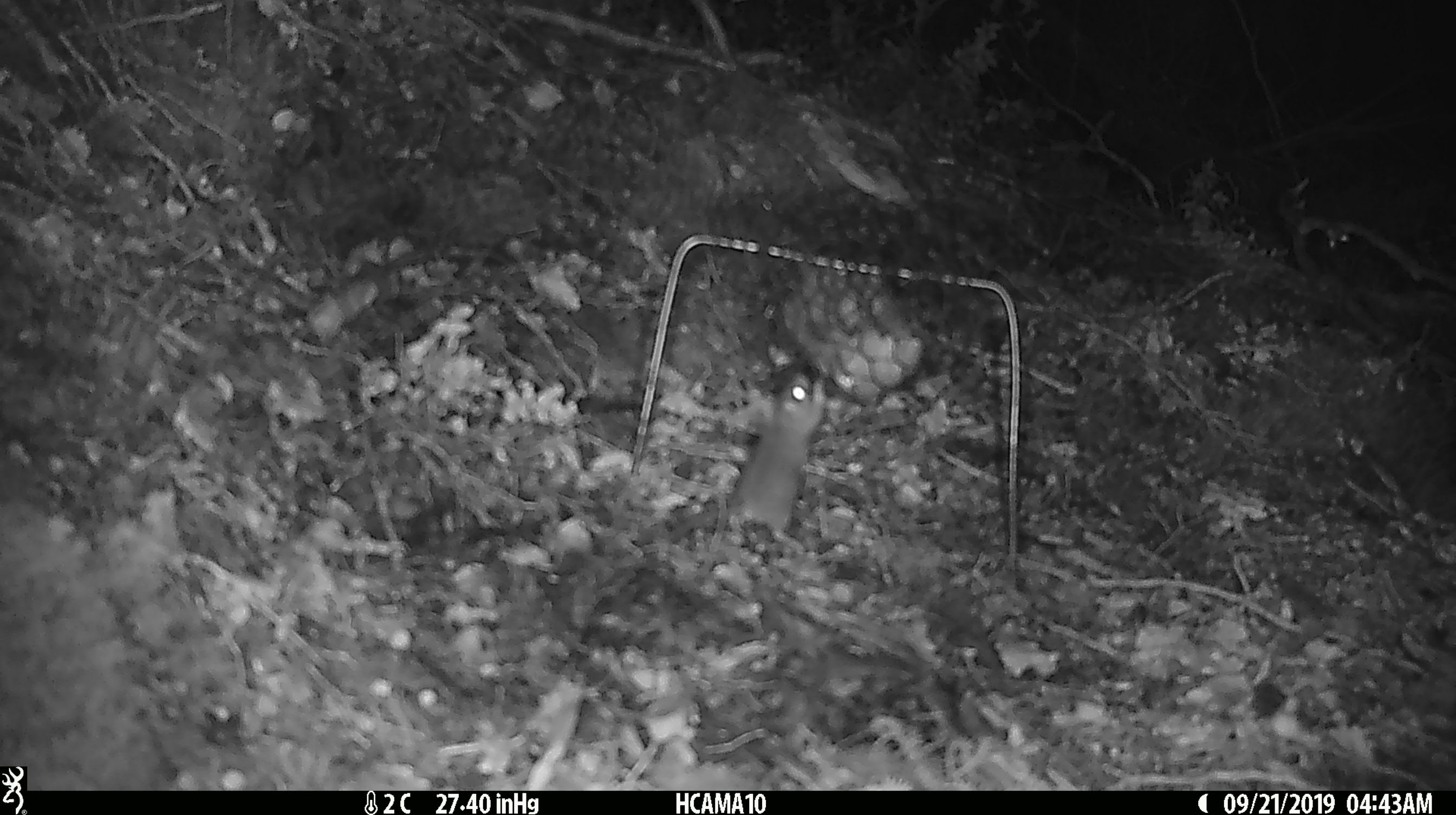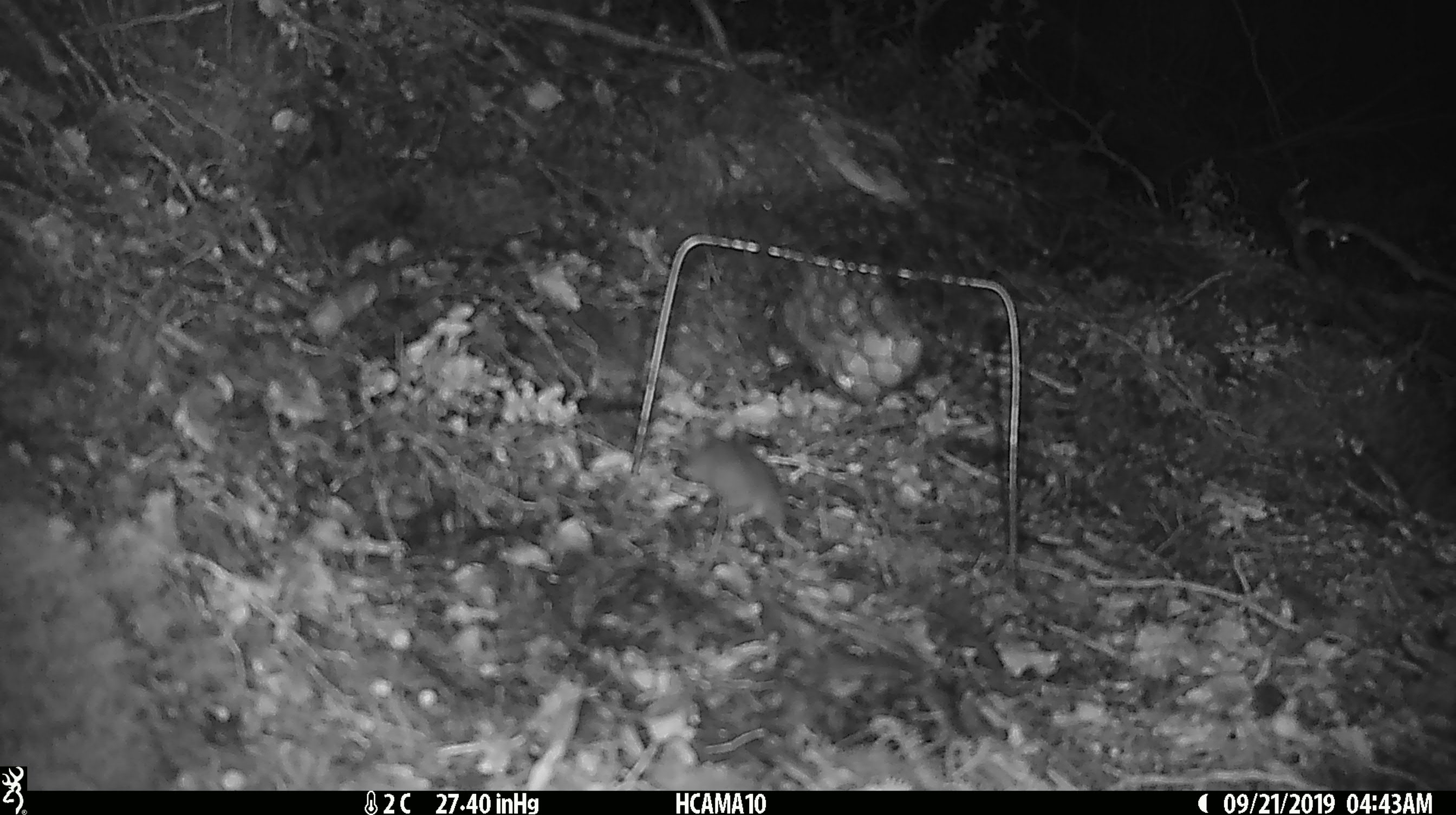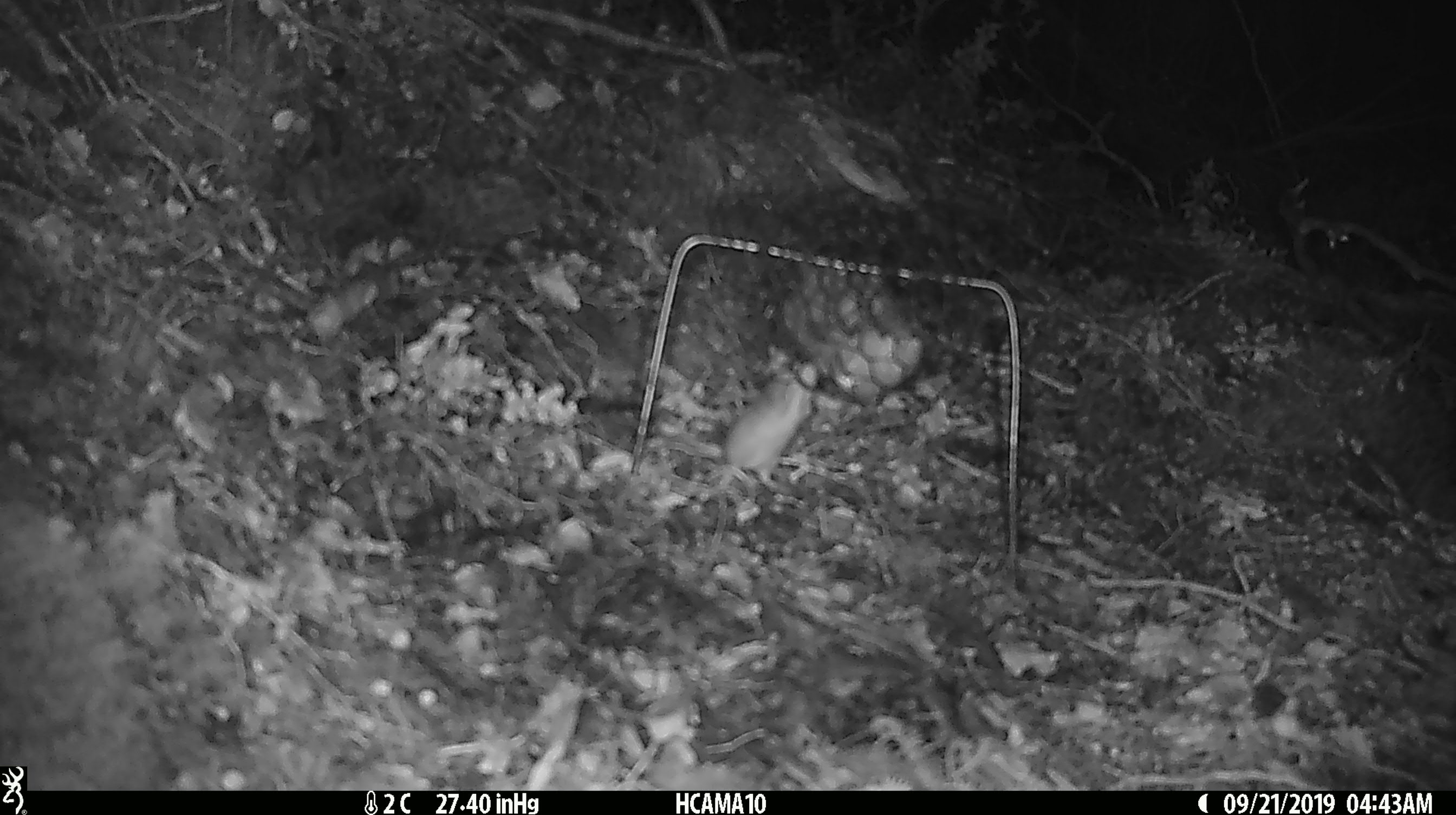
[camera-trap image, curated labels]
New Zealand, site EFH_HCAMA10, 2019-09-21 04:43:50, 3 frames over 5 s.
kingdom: Animalia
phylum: Chordata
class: Mammalia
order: Rodentia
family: Muridae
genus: Mus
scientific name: Mus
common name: mouse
Mouse (Mus).